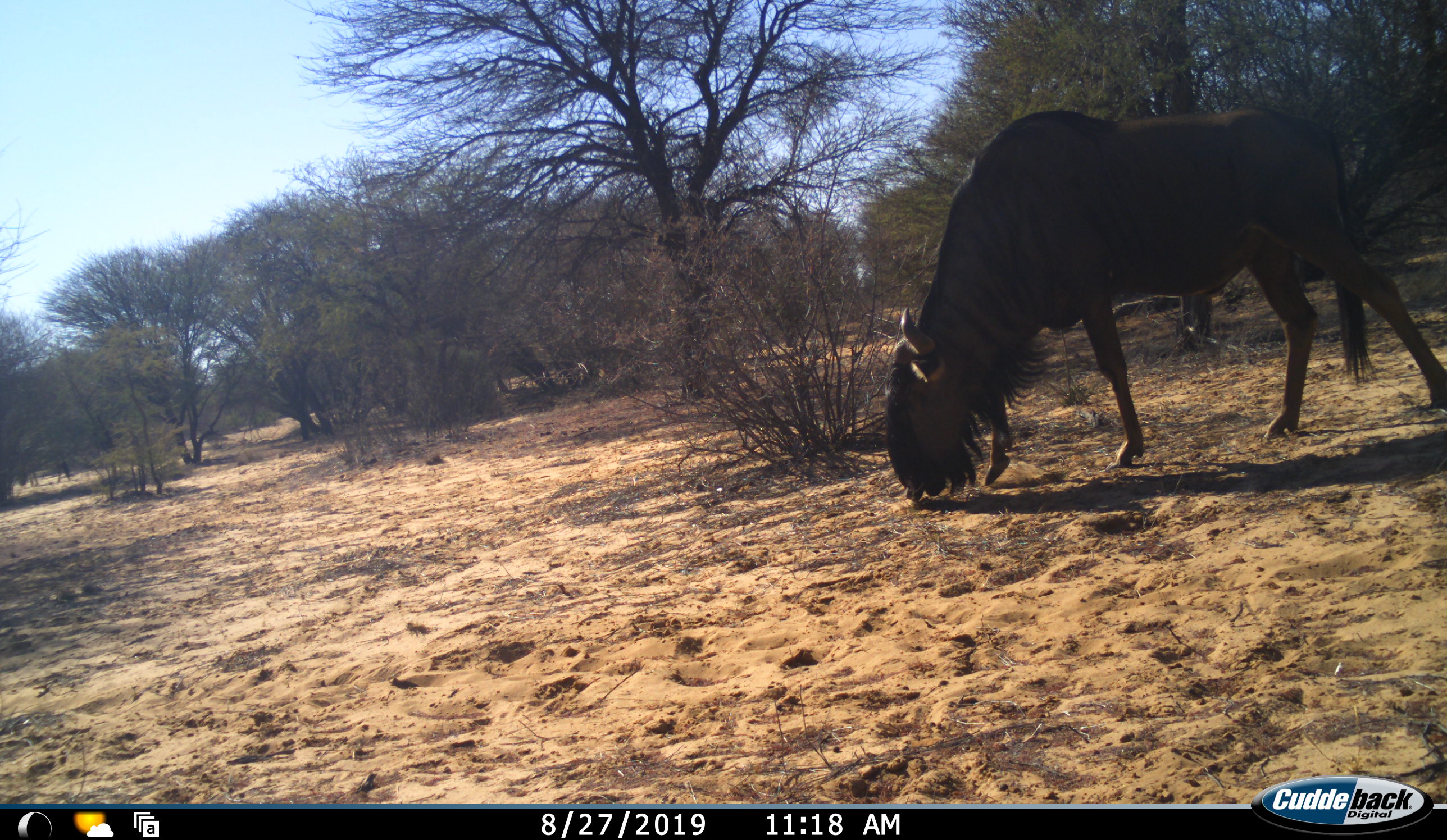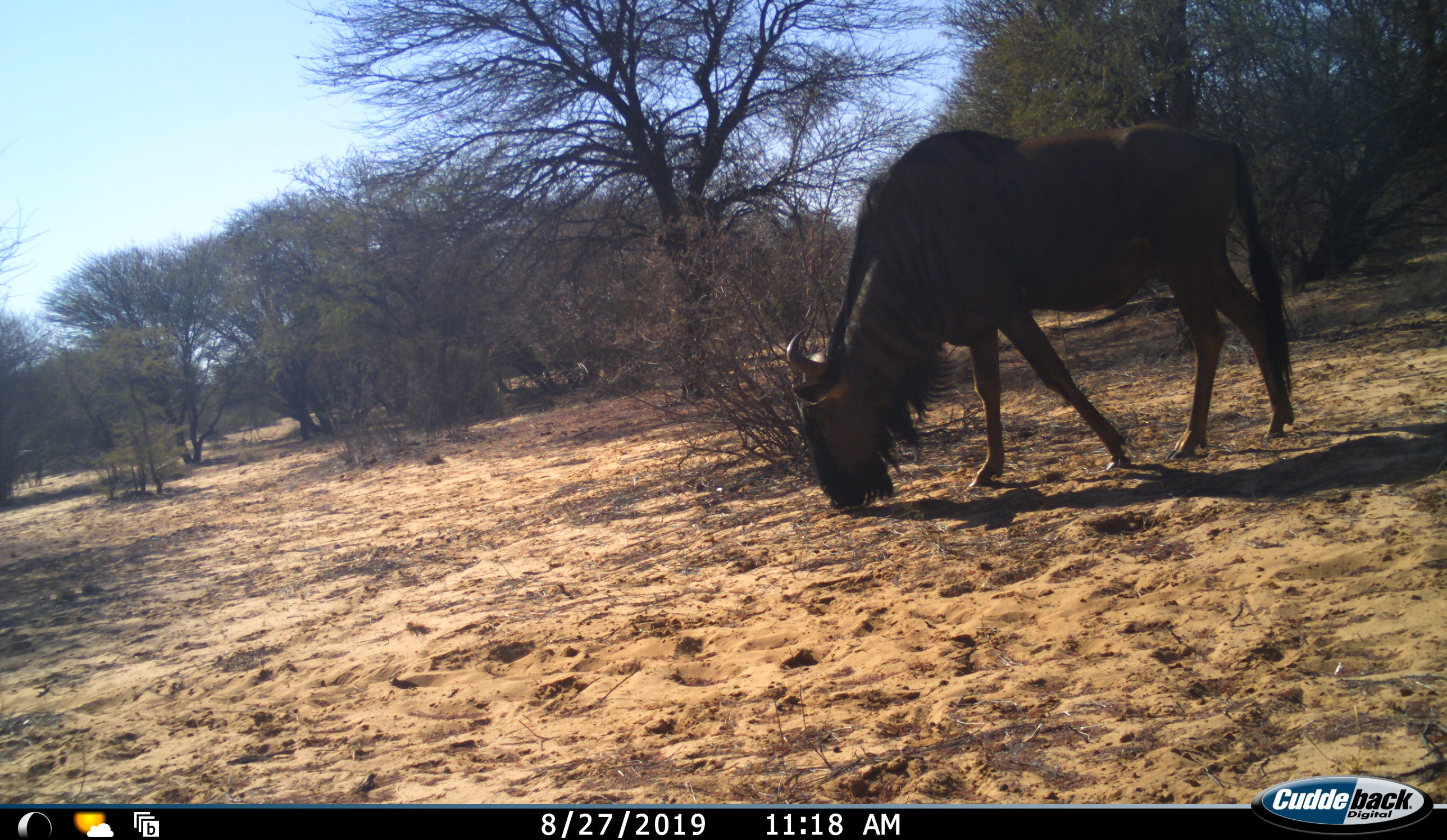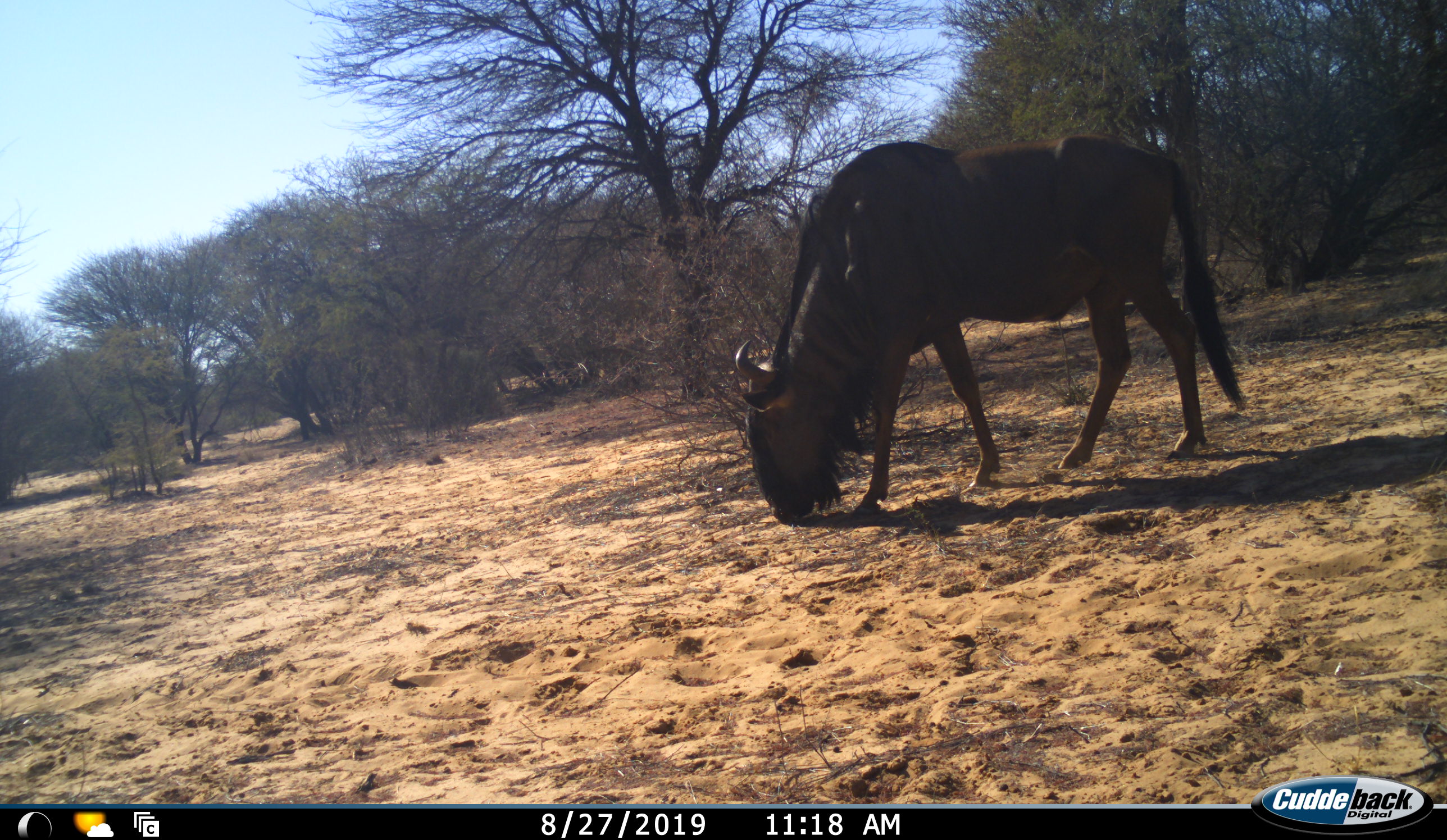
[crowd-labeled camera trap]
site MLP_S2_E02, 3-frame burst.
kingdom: Animalia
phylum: Chordata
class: Mammalia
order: Artiodactyla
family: Bovidae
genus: Connochaetes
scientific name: Connochaetes taurinus taurinus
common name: blue wildebeest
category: wildebeestblue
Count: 1.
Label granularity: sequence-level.